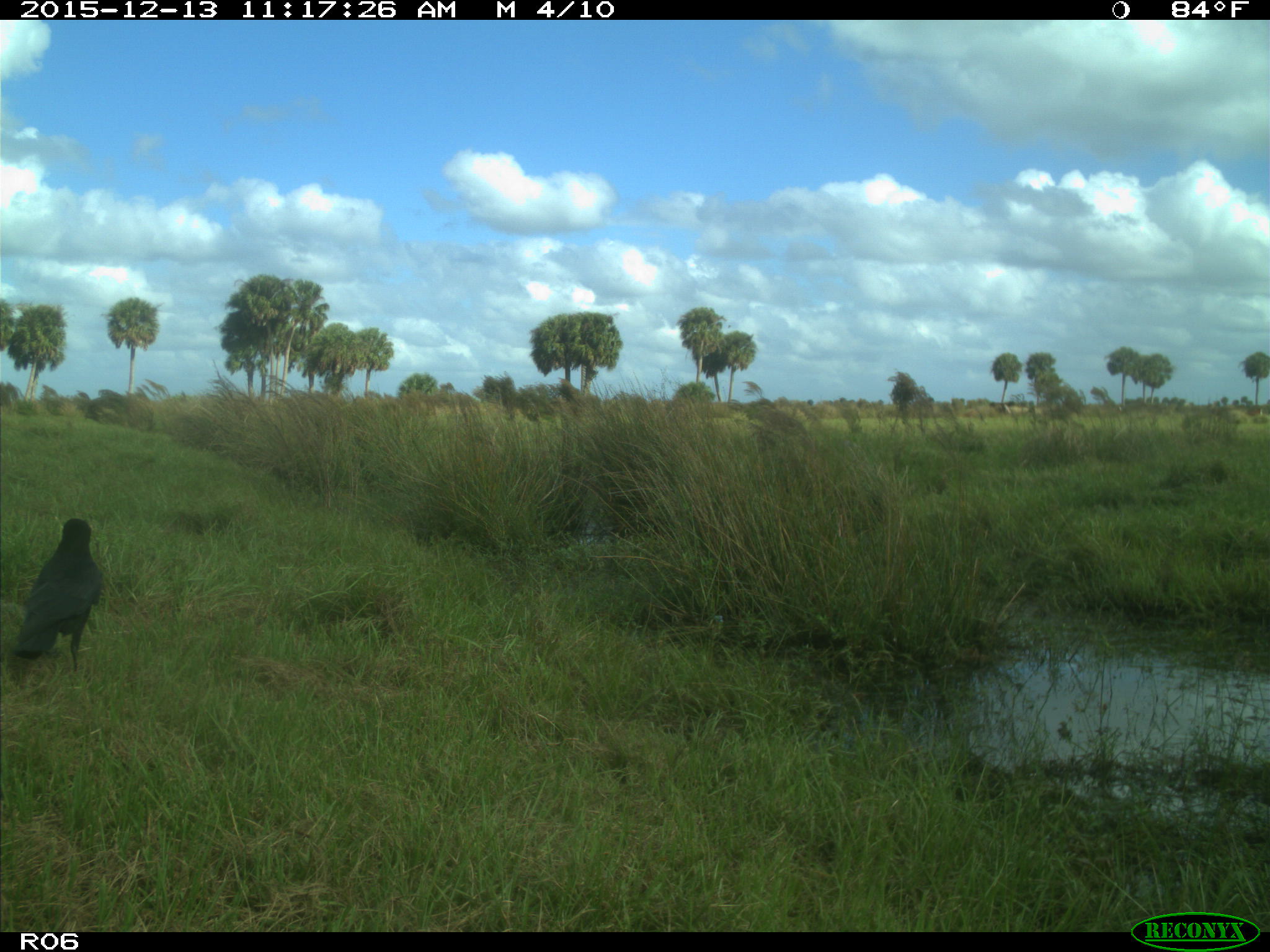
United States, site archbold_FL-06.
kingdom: Animalia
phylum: Chordata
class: Aves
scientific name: Aves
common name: birds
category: unidentified bird